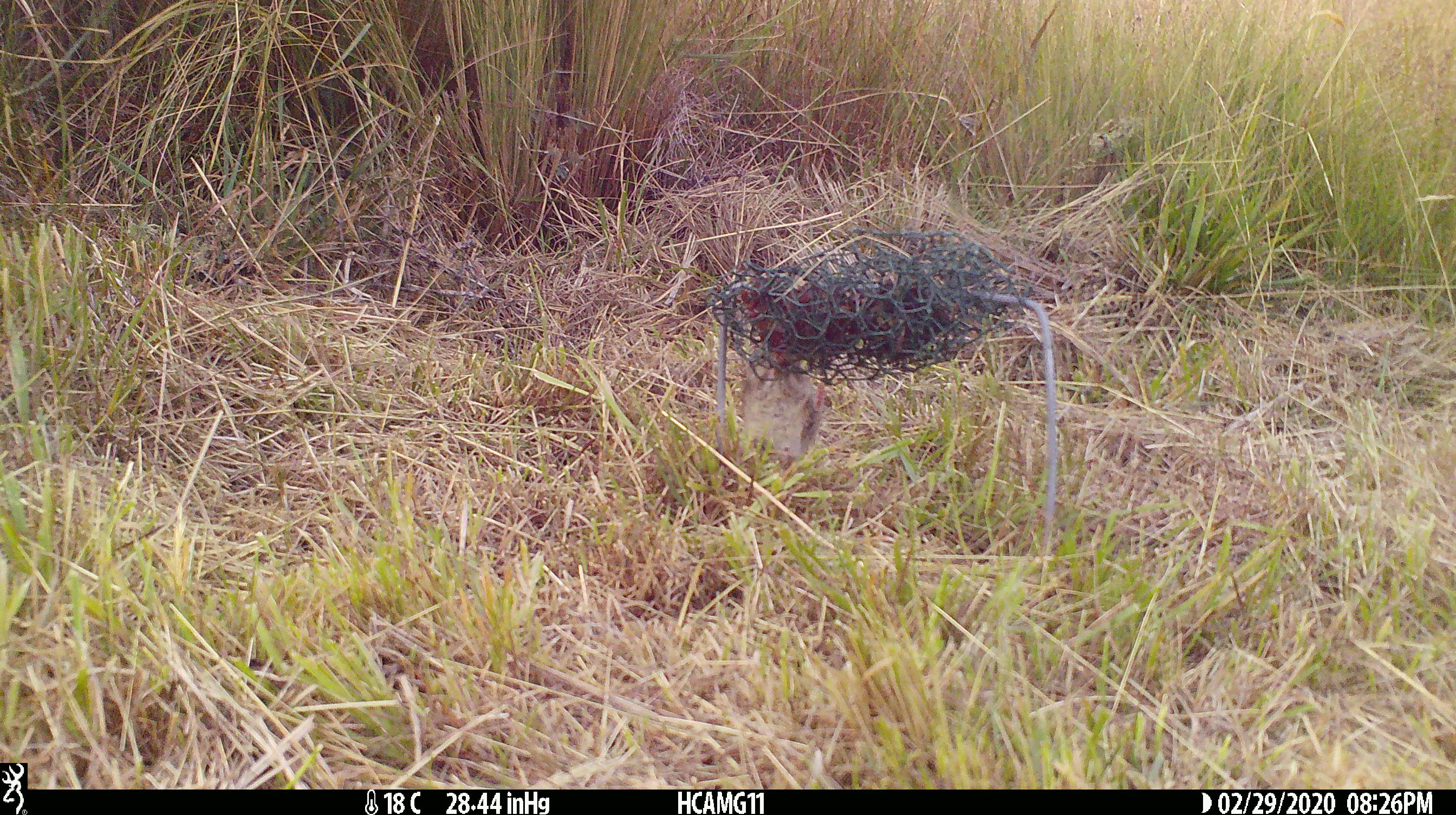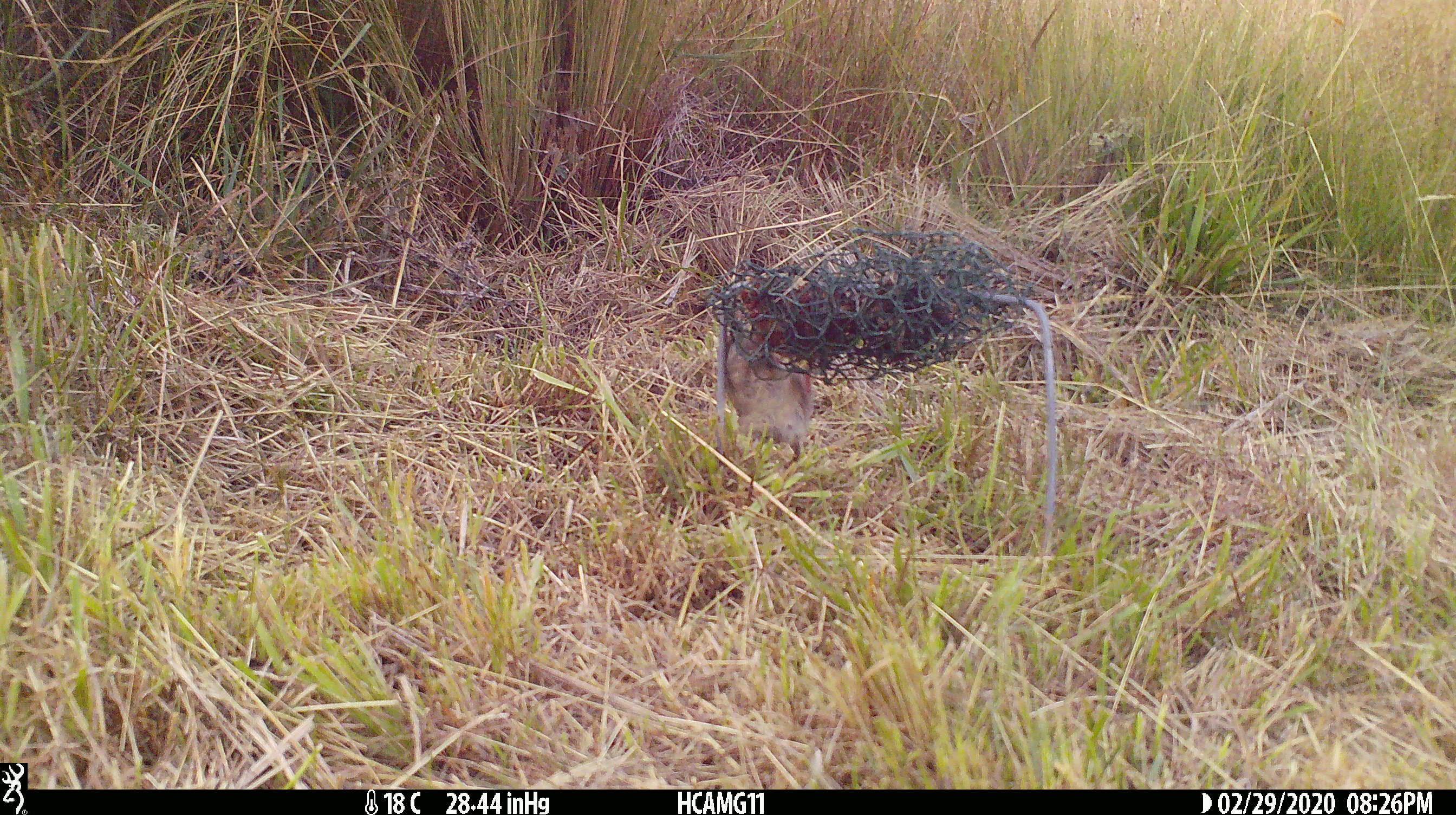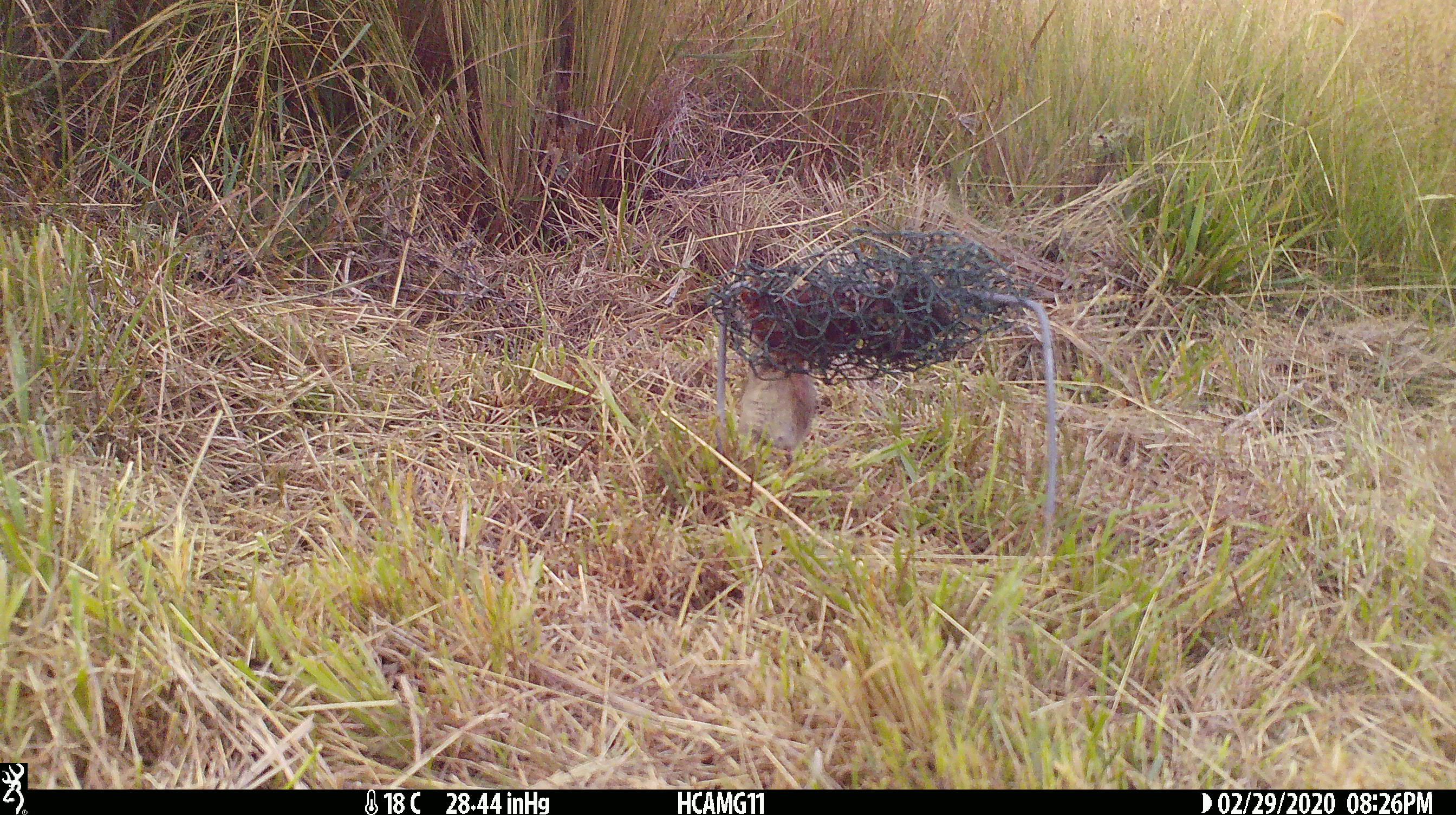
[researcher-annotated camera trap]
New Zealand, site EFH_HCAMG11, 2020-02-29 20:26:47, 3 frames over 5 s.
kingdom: Animalia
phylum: Chordata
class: Mammalia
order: Rodentia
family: Muridae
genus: Mus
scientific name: Mus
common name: mouse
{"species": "mouse (Mus)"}